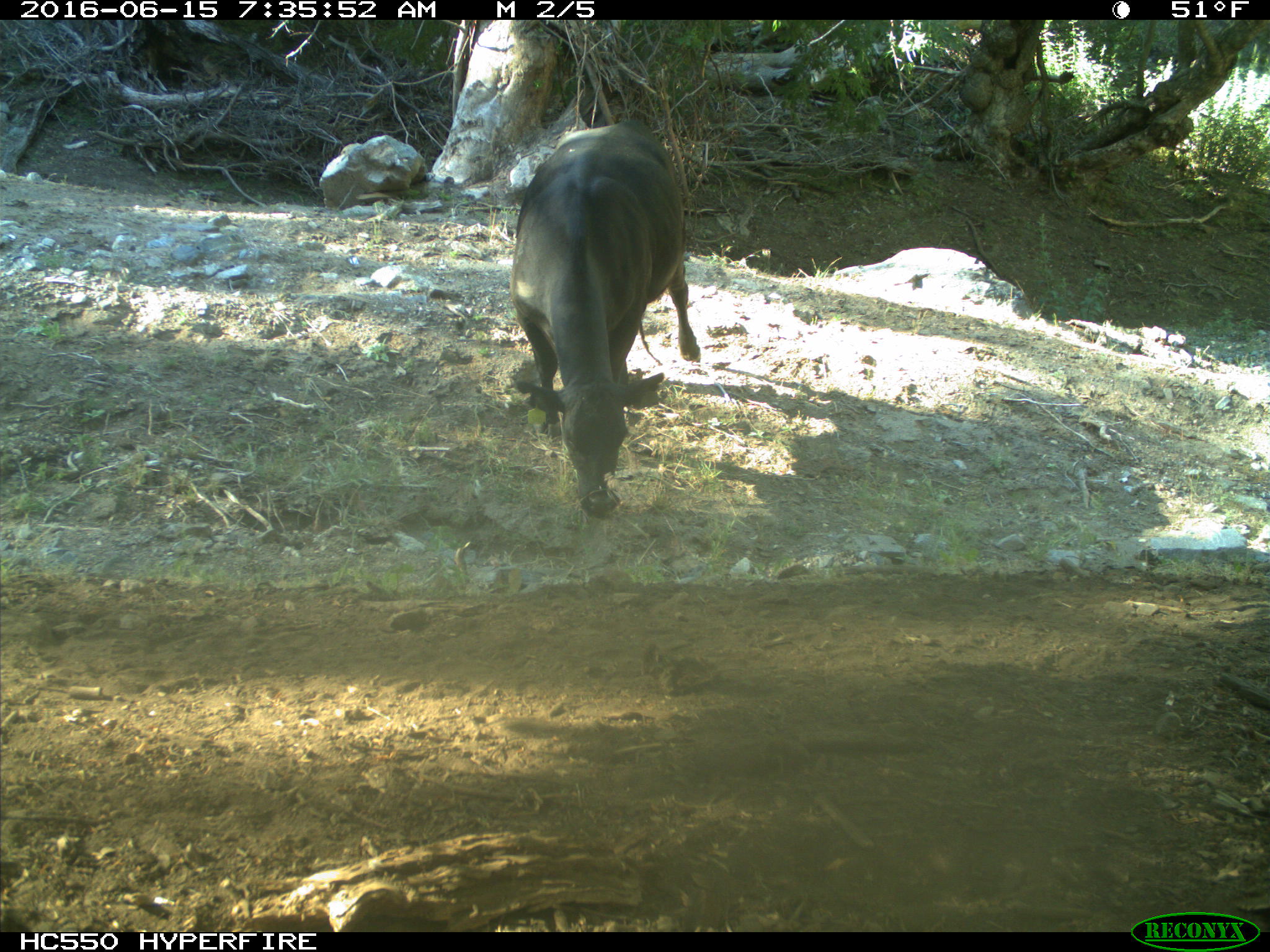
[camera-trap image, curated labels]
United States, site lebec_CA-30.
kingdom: Animalia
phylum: Chordata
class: Mammalia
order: Artiodactyla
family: Bovidae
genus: Bos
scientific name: Bos taurus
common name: domestic cow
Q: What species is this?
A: Bos taurus (domestic cow).